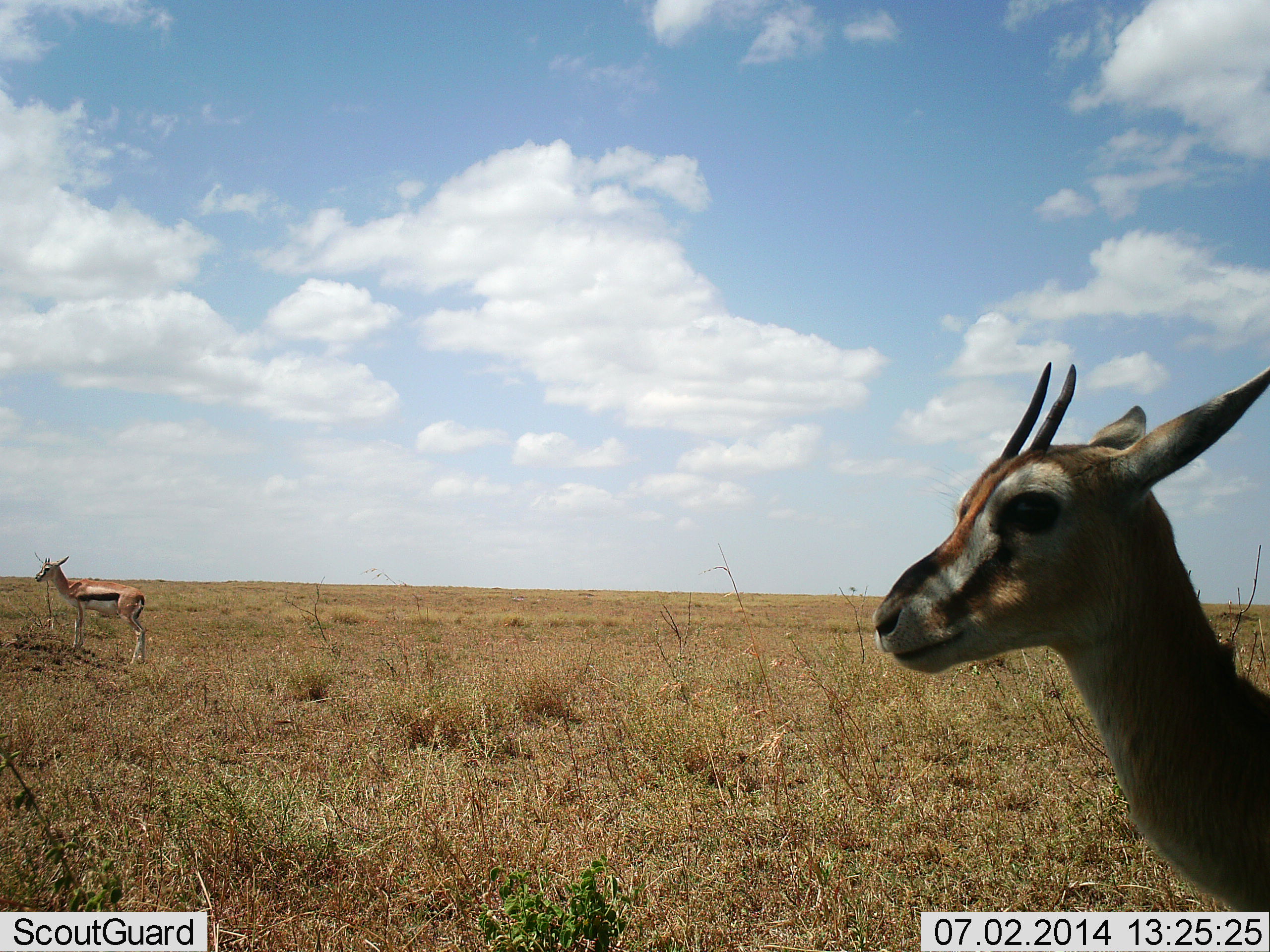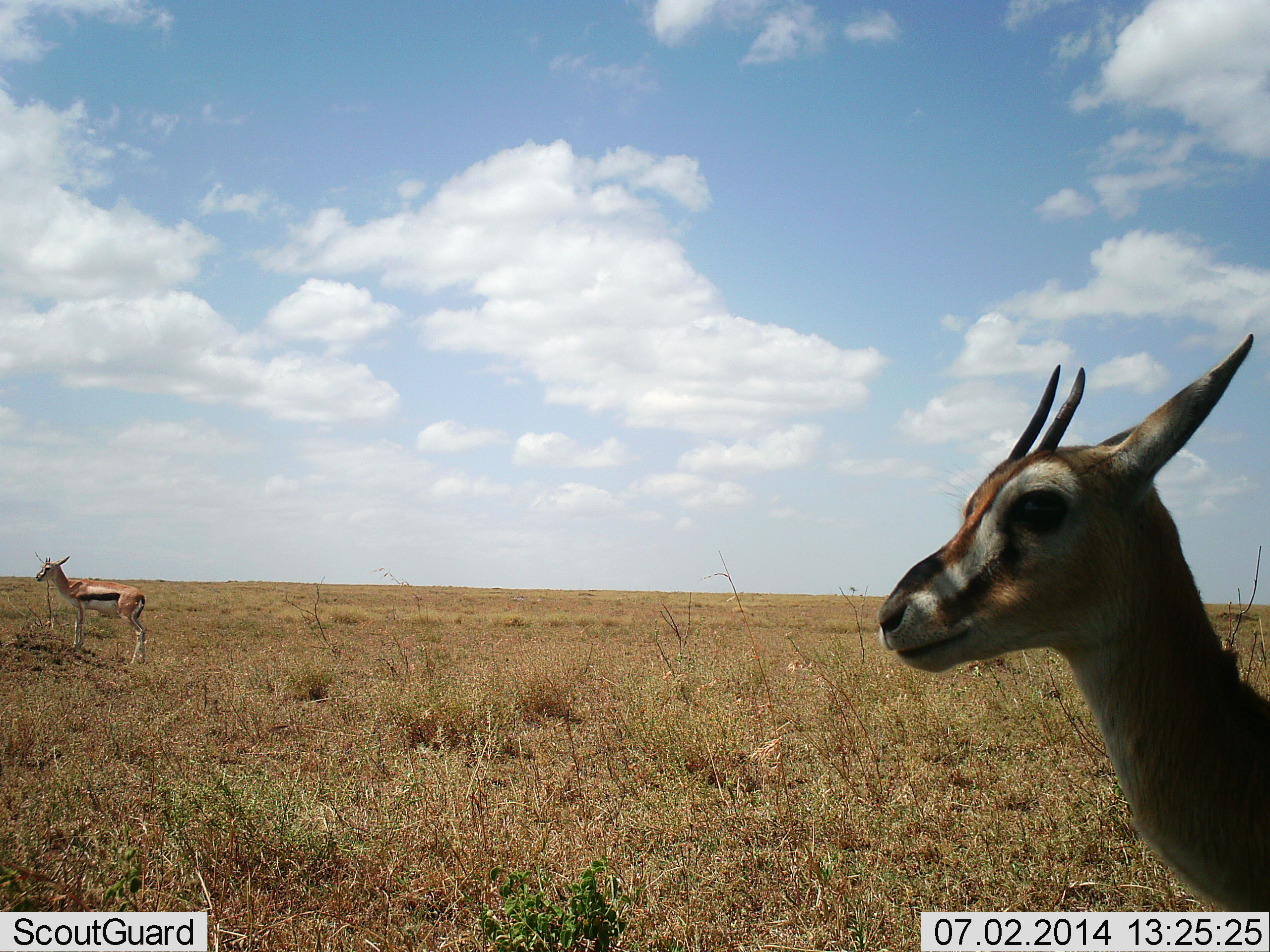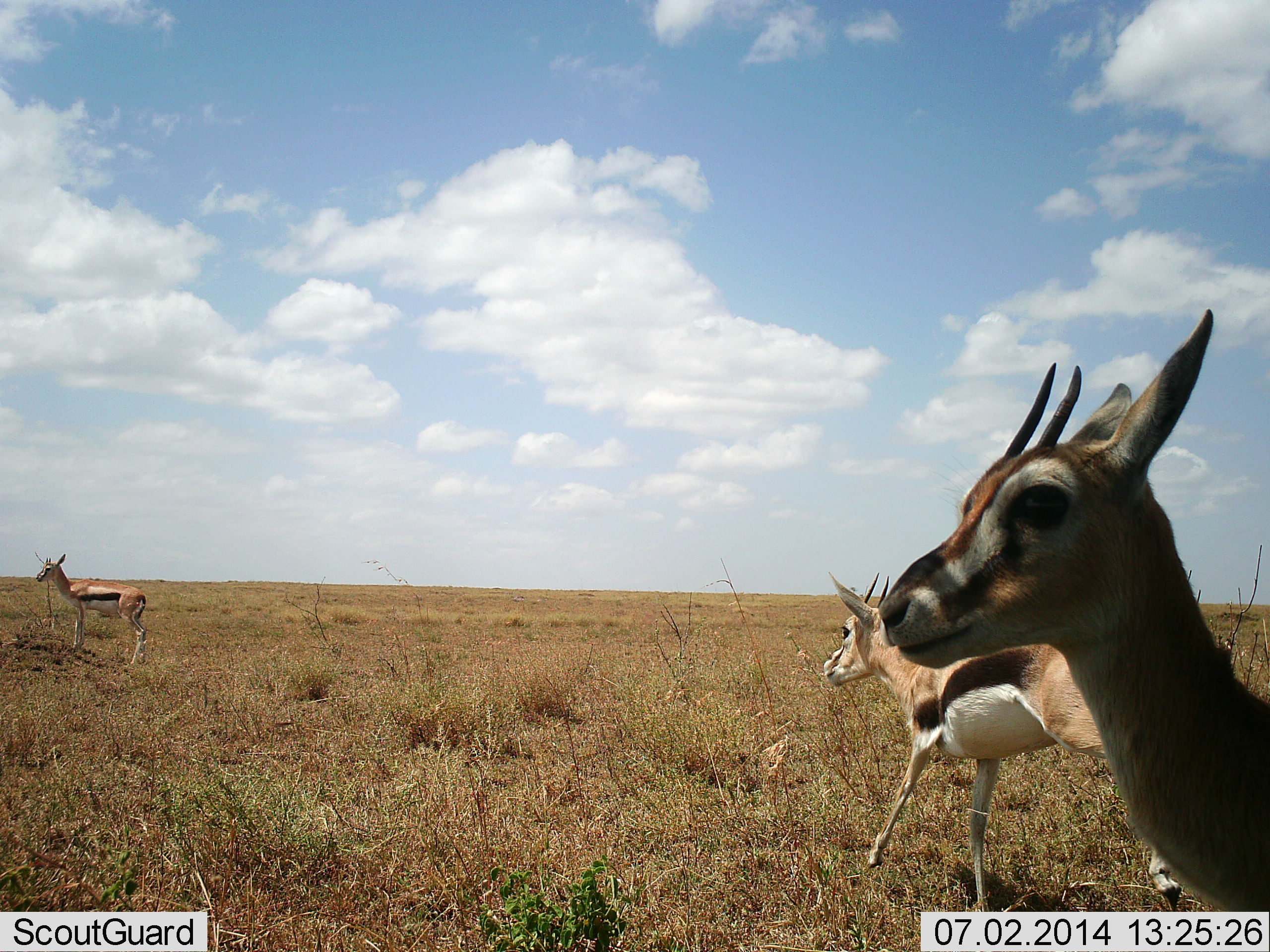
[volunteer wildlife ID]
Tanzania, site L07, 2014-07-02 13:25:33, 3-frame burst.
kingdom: Animalia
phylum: Chordata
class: Mammalia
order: Artiodactyla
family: Bovidae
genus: Eudorcas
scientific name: Eudorcas thomsonii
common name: thomson's gazelle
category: gazellethomsons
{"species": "gazellethomsons (thomson's gazelle) (Eudorcas thomsonii)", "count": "3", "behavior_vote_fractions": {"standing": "100%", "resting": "0%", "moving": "60%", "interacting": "0%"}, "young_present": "10%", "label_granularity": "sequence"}